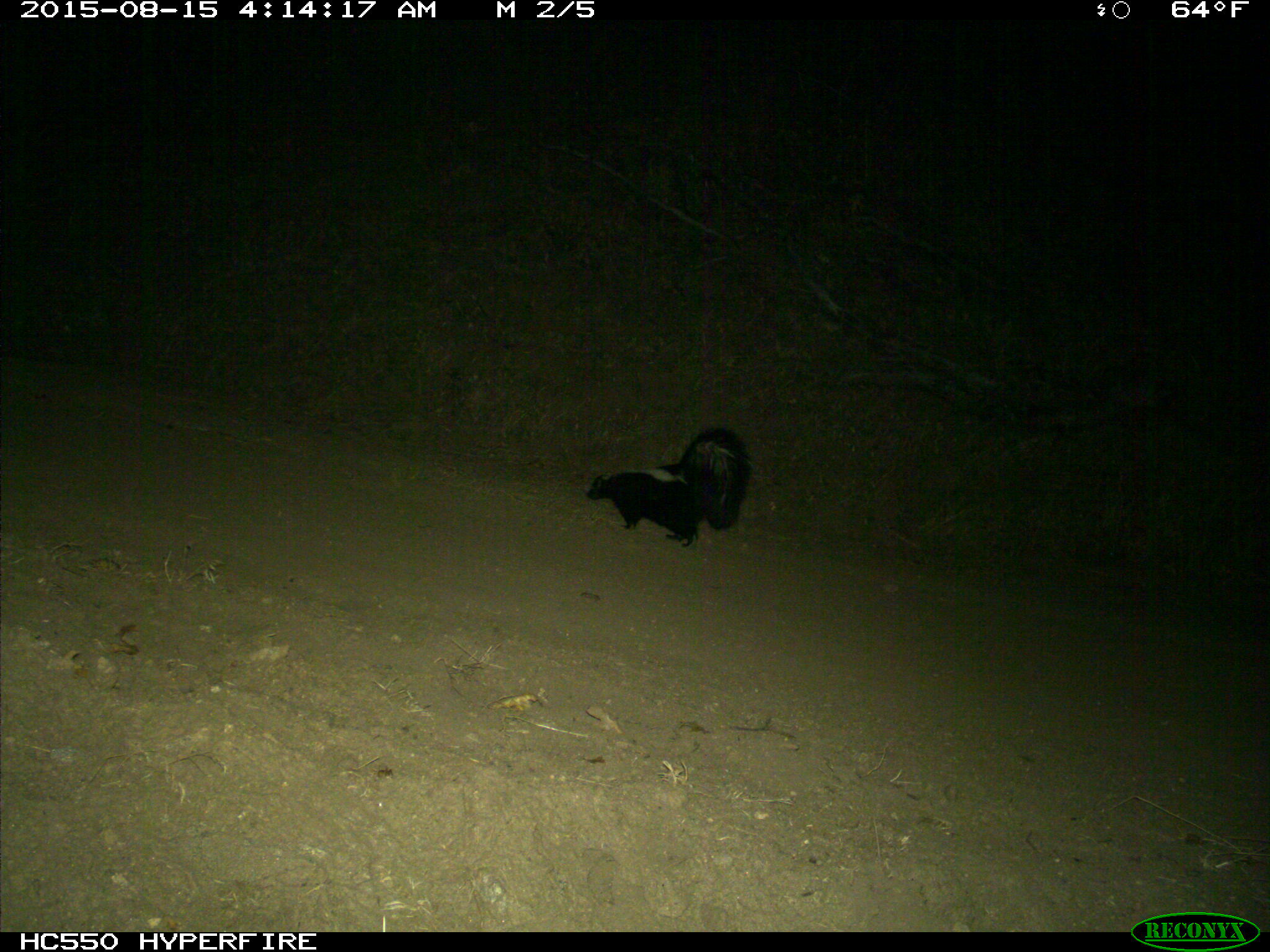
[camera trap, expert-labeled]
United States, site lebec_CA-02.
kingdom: Animalia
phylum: Chordata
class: Mammalia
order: Carnivora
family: Mephitidae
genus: Mephitis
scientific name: Mephitis mephitis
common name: striped skunk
Mephitis mephitis (striped skunk).